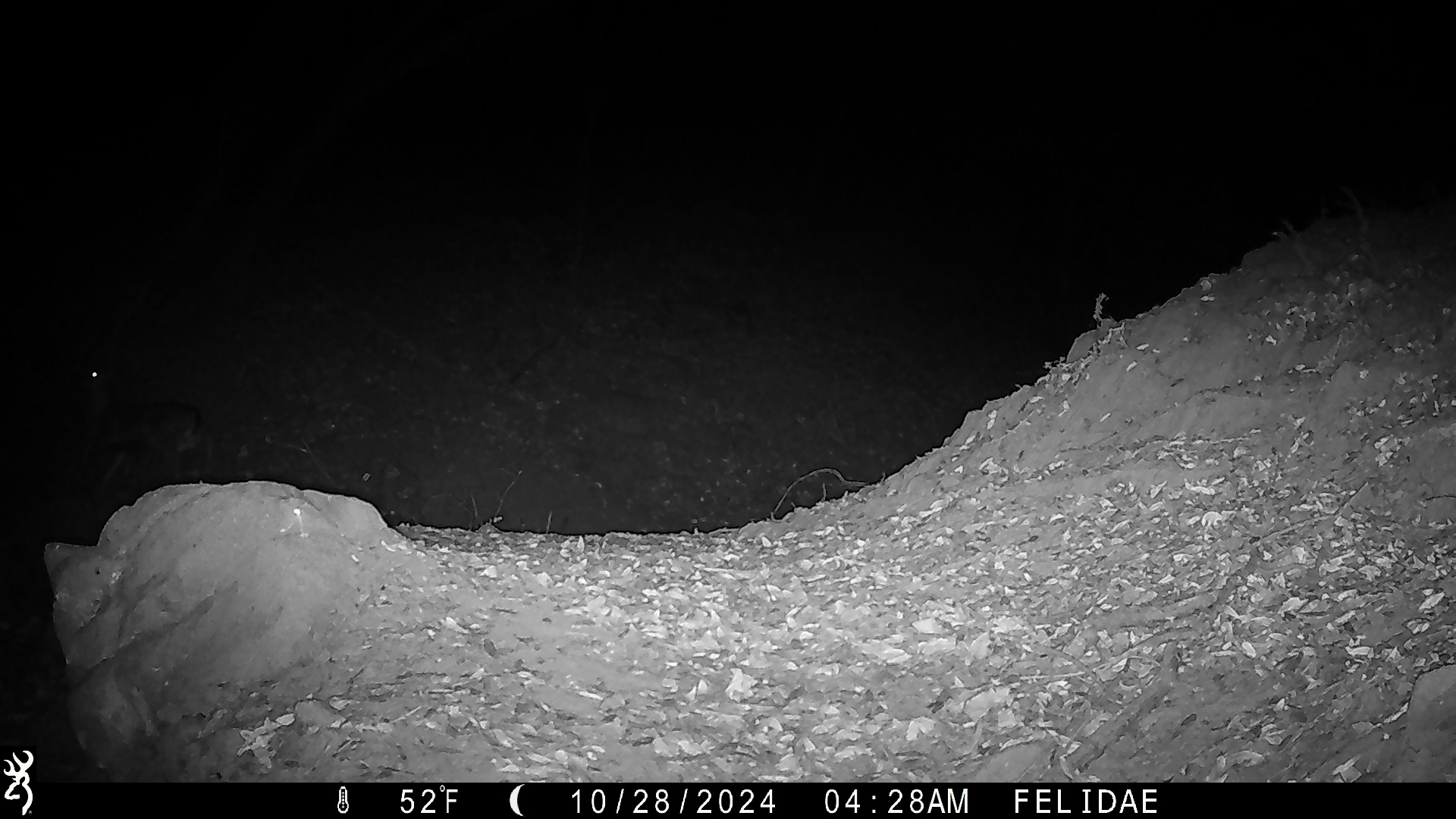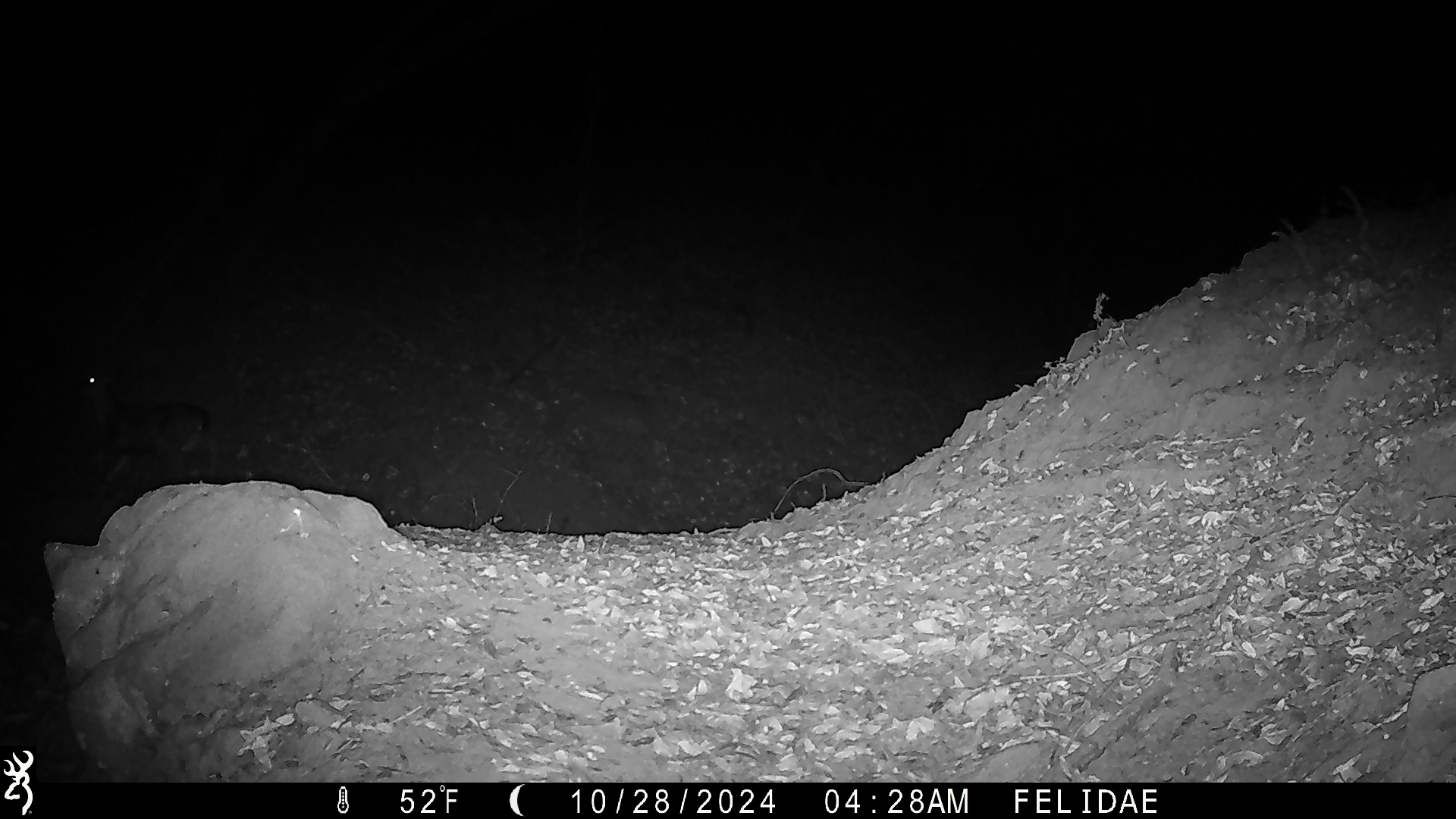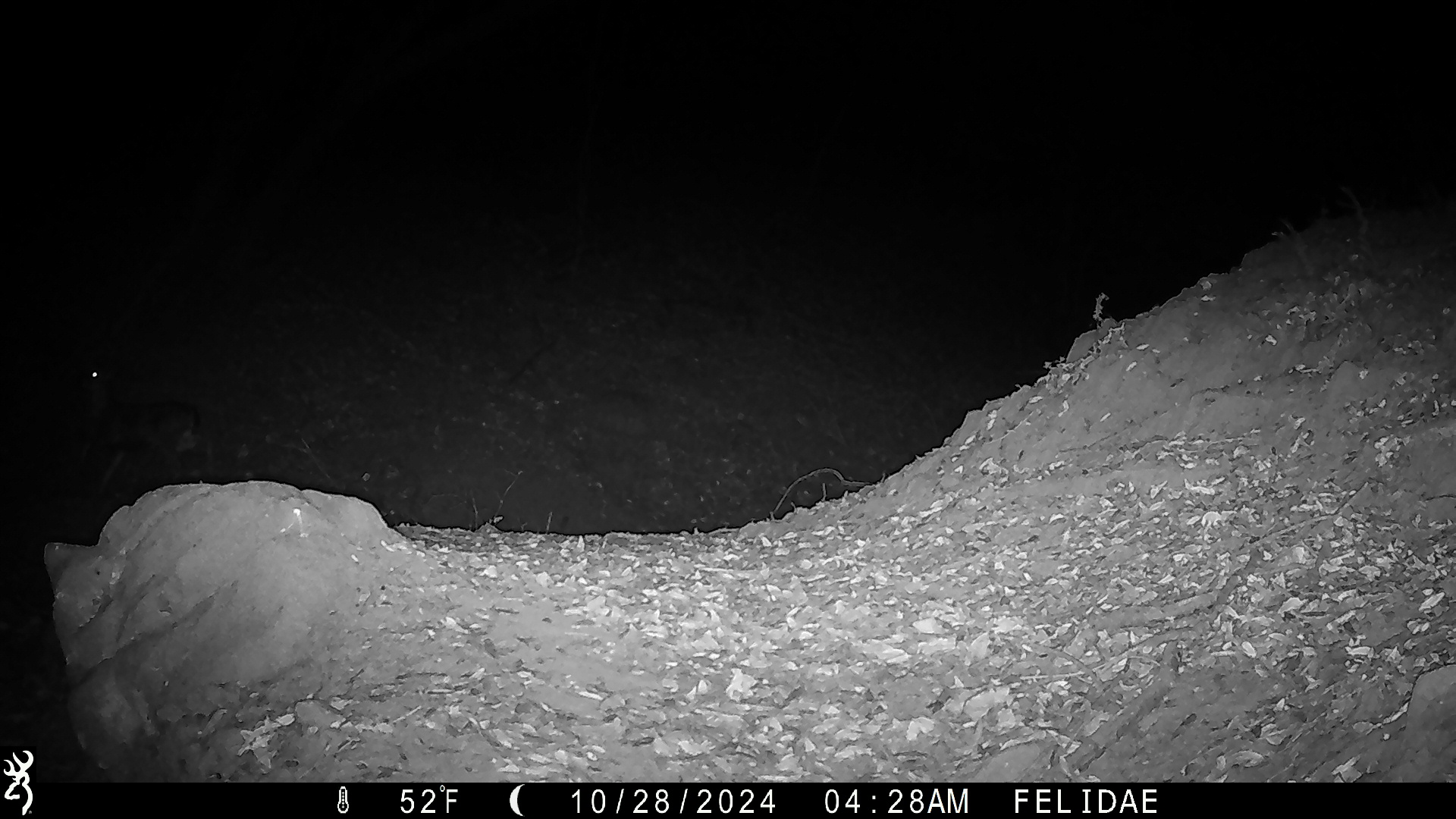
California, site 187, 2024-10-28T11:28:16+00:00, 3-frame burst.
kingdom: Animalia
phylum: Chordata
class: Mammalia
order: Artiodactyla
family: Cervidae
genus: Odocoileus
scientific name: Odocoileus hemionus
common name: mule deer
Mule deer (Odocoileus hemionus).